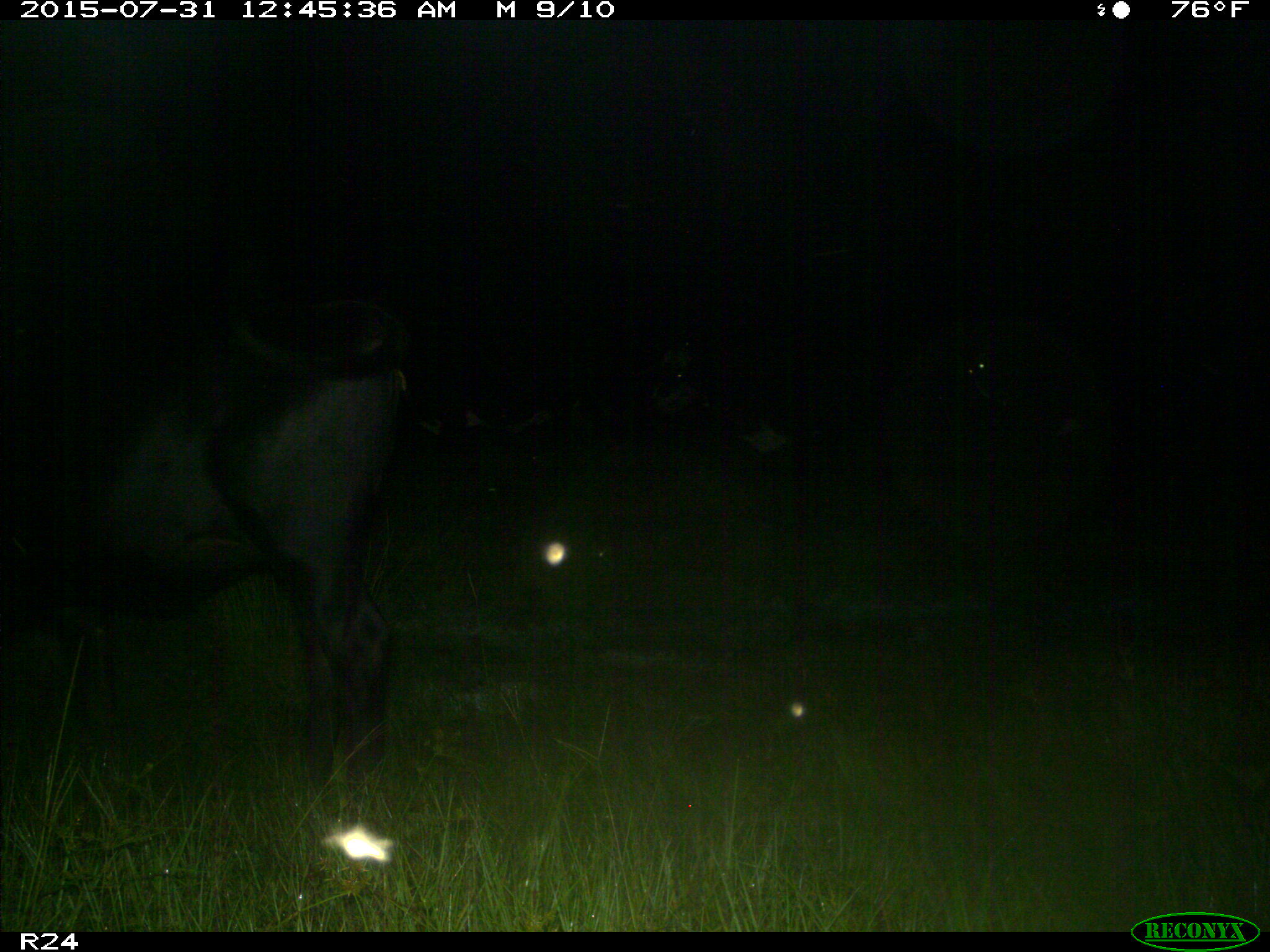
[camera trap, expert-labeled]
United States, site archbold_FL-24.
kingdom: Animalia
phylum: Chordata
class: Mammalia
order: Artiodactyla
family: Bovidae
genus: Bos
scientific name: Bos taurus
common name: domestic cow